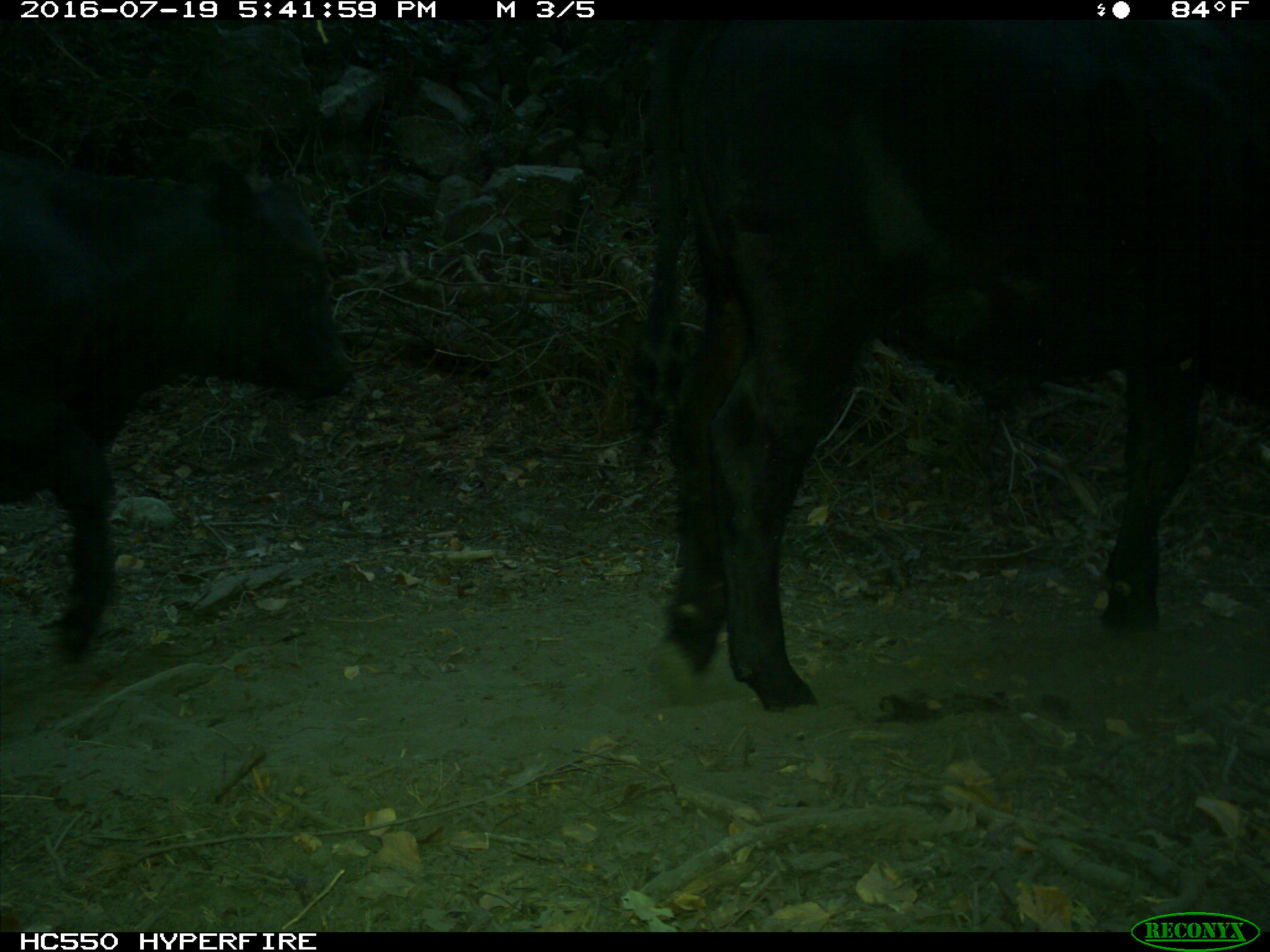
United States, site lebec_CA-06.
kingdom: Animalia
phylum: Chordata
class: Mammalia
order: Artiodactyla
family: Bovidae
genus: Bos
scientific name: Bos taurus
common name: domestic cow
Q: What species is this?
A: Bos taurus (domestic cow).